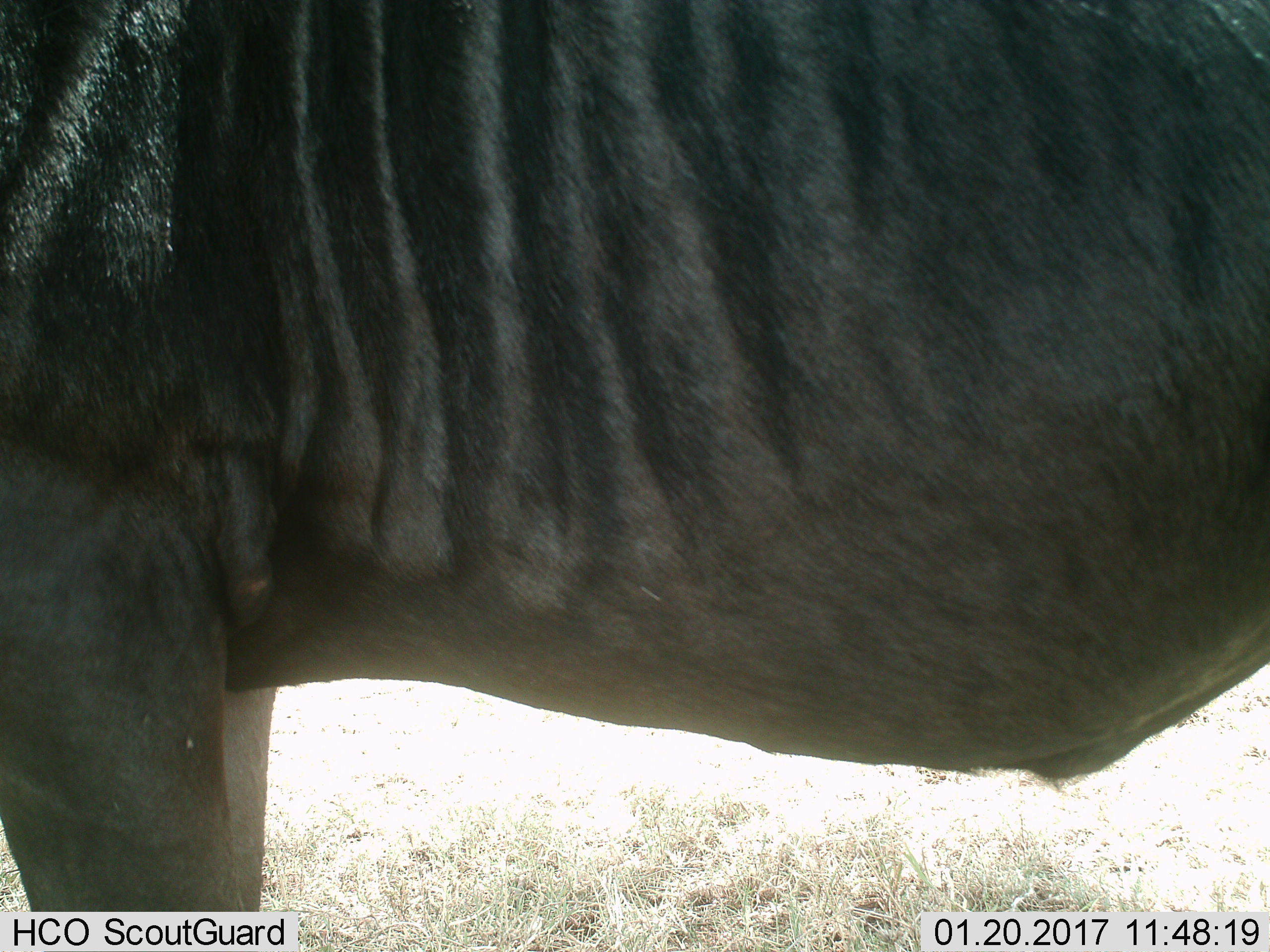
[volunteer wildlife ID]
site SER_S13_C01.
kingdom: Animalia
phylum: Chordata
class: Mammalia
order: Artiodactyla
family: Bovidae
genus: Connochaetes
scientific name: Connochaetes taurinus taurinus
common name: blue wildebeest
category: wildebeestblue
Wildebeestblue (blue wildebeest) (Connochaetes taurinus taurinus), count 1. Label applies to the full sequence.